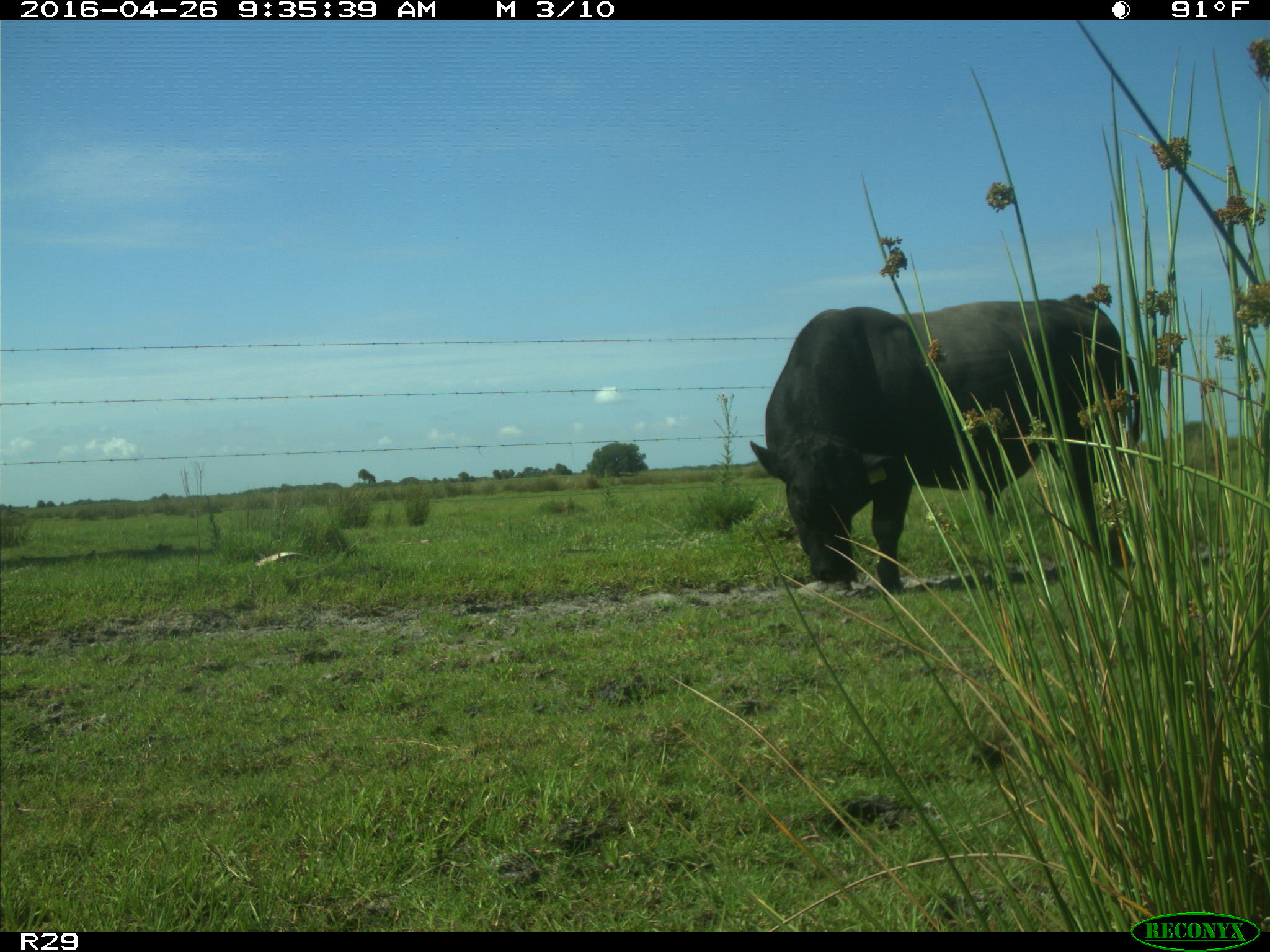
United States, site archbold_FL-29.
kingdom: Animalia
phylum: Chordata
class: Mammalia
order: Artiodactyla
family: Bovidae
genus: Bos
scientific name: Bos taurus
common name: domestic cow